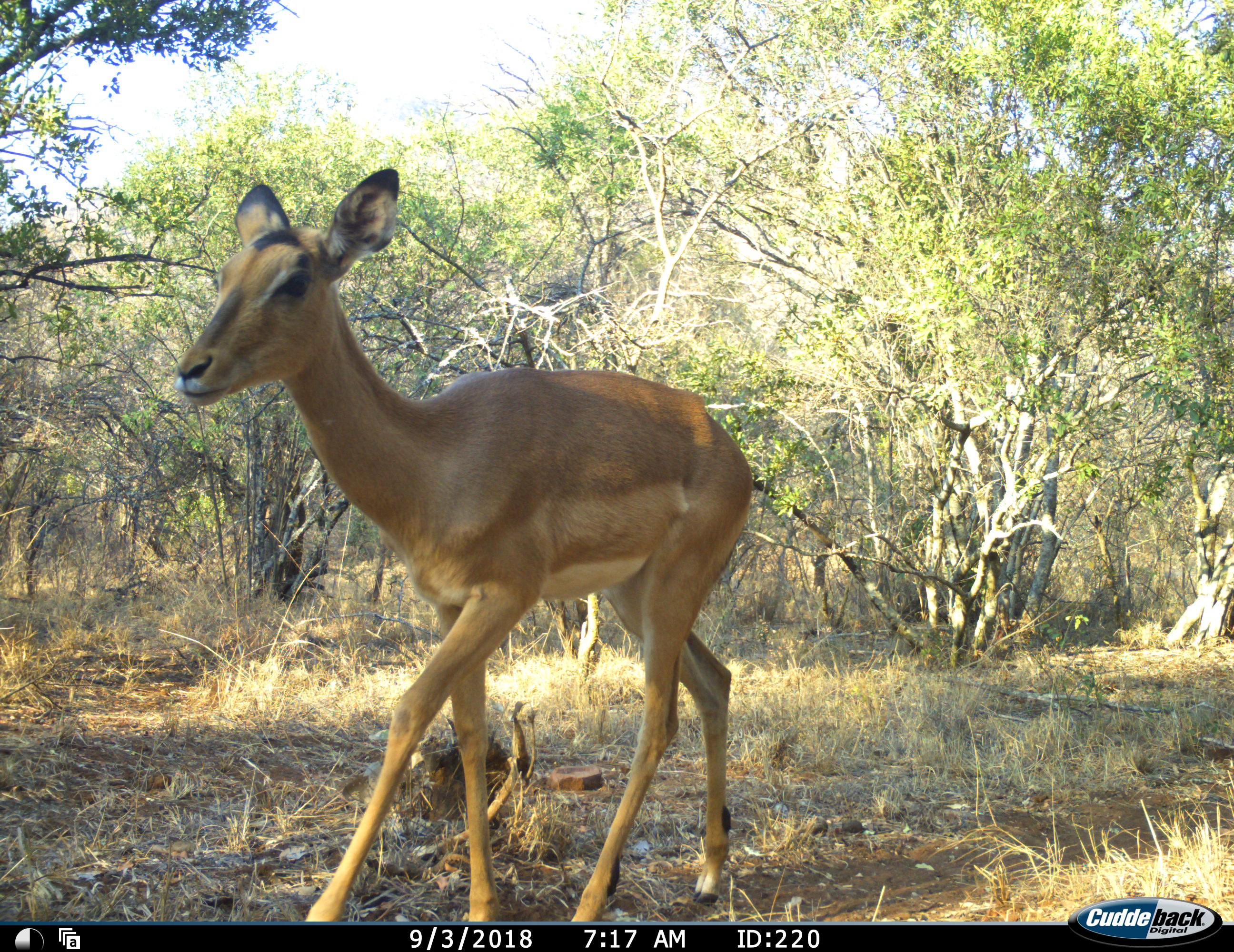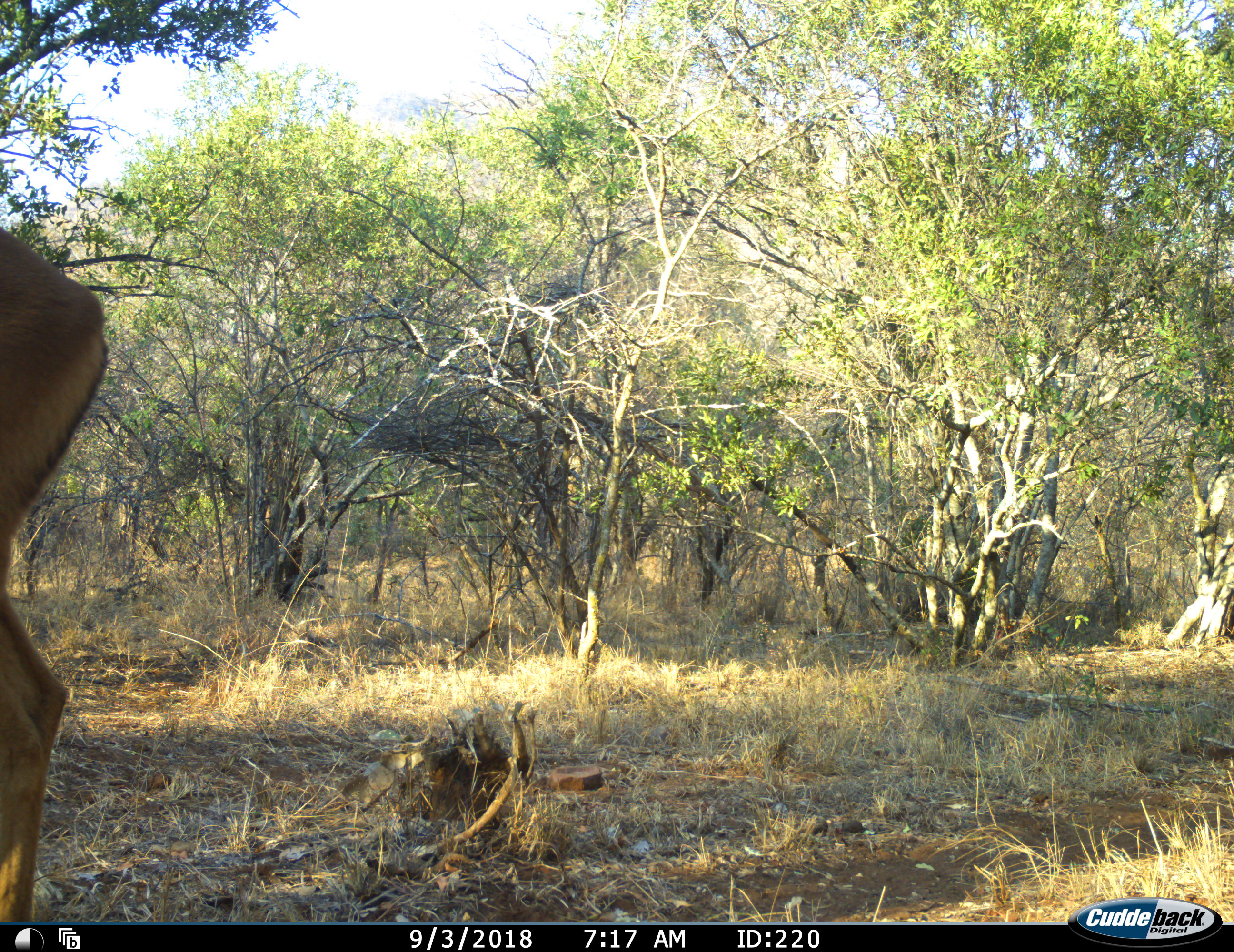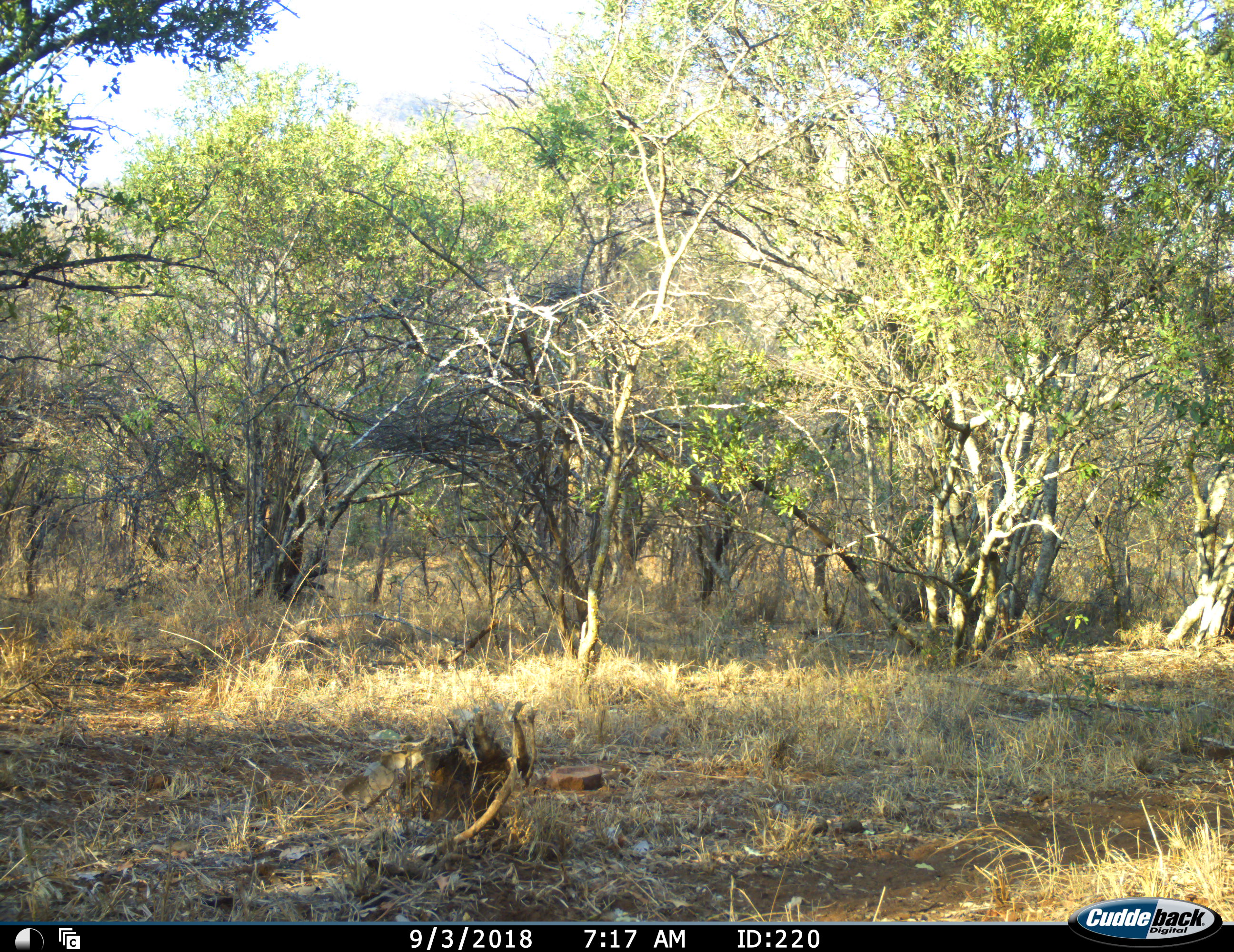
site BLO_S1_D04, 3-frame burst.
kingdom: Animalia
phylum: Chordata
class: Mammalia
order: Artiodactyla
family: Bovidae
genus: Aepyceros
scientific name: Aepyceros melampus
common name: impala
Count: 1.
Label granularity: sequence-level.